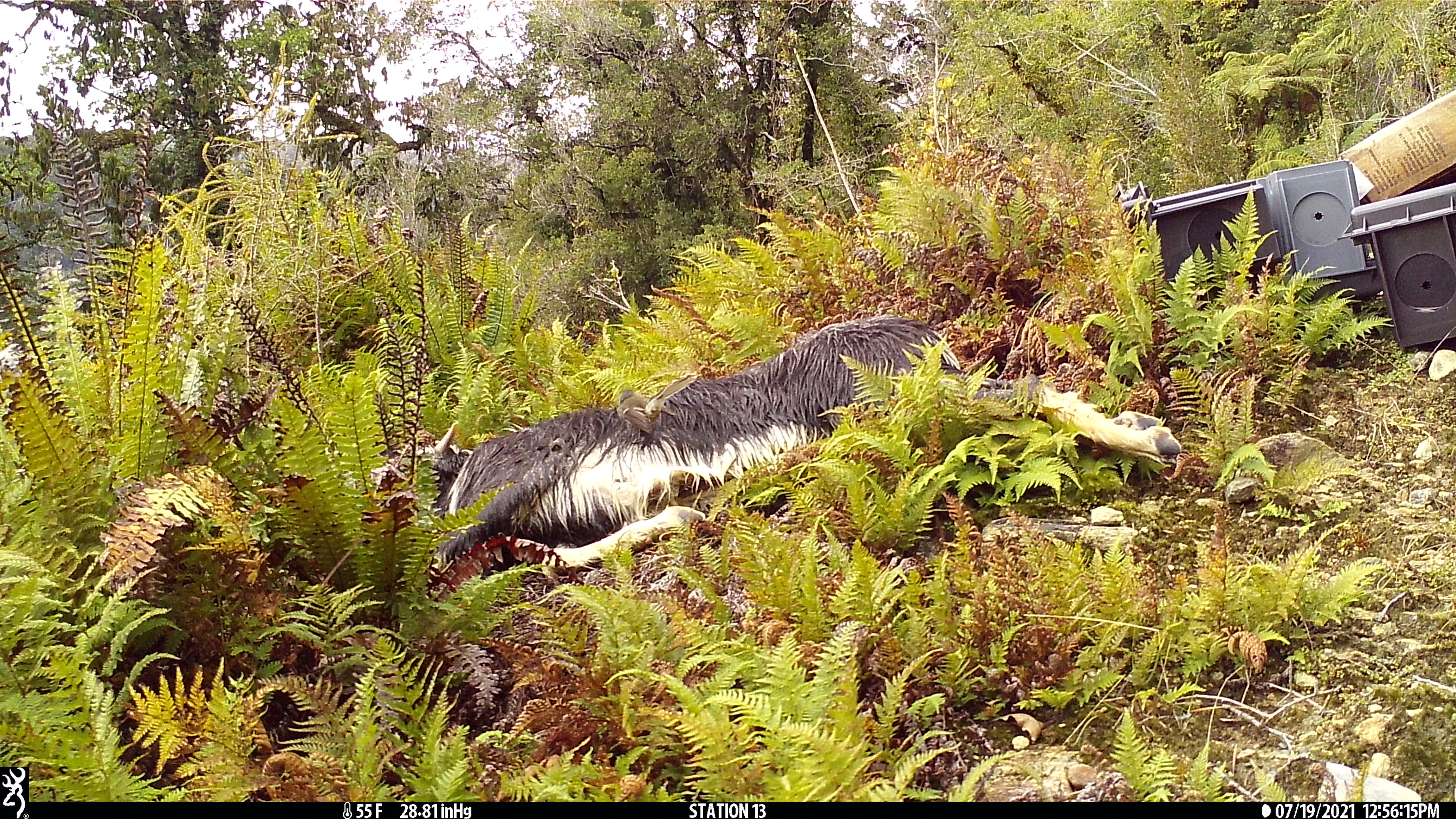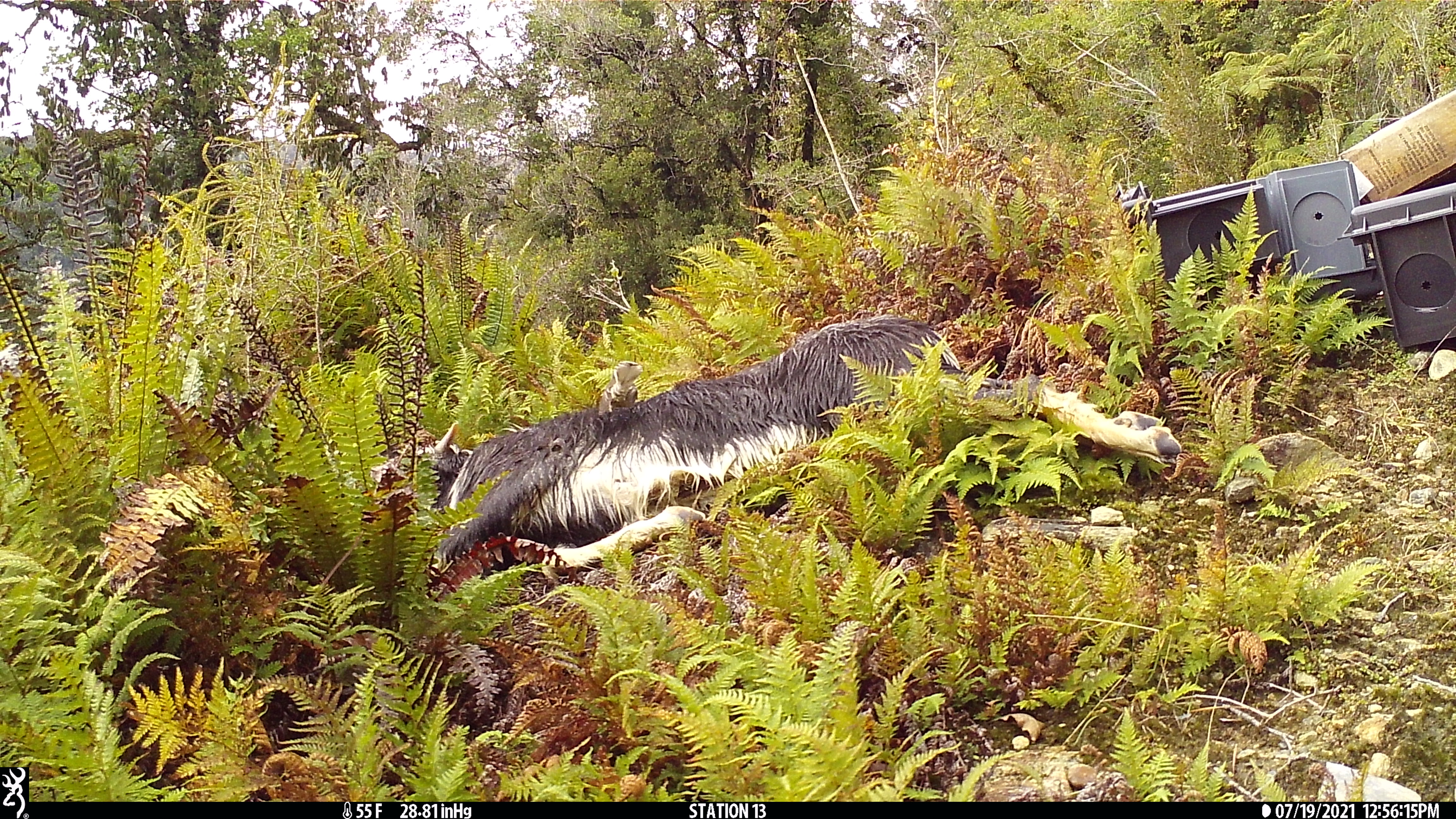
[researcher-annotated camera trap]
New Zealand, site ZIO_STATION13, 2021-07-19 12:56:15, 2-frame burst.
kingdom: Animalia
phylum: Chordata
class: Aves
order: Passeriformes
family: Rhipiduridae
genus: Rhipidura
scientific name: Rhipidura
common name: fantails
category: fantail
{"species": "fantail (fantails) (Rhipidura)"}